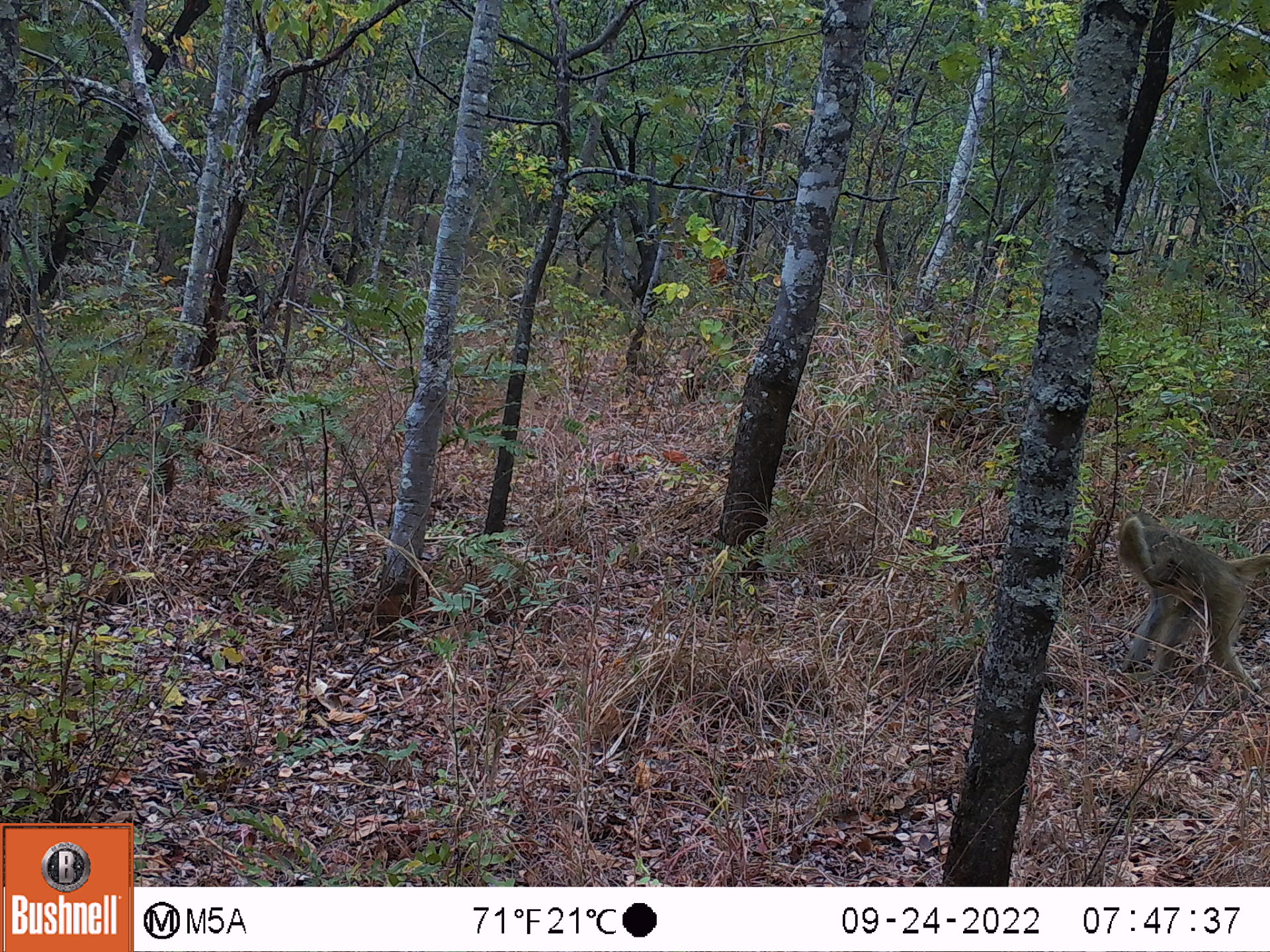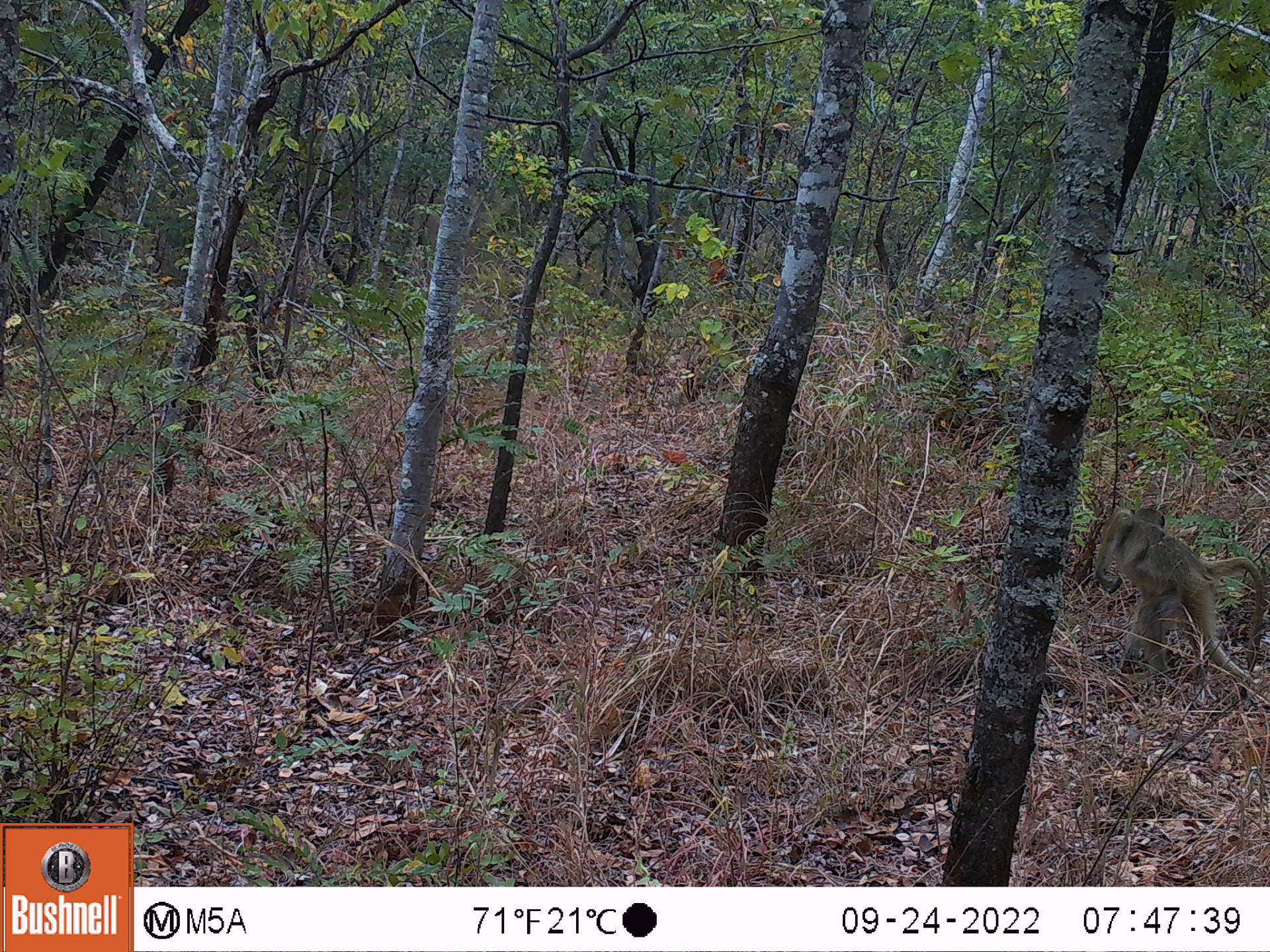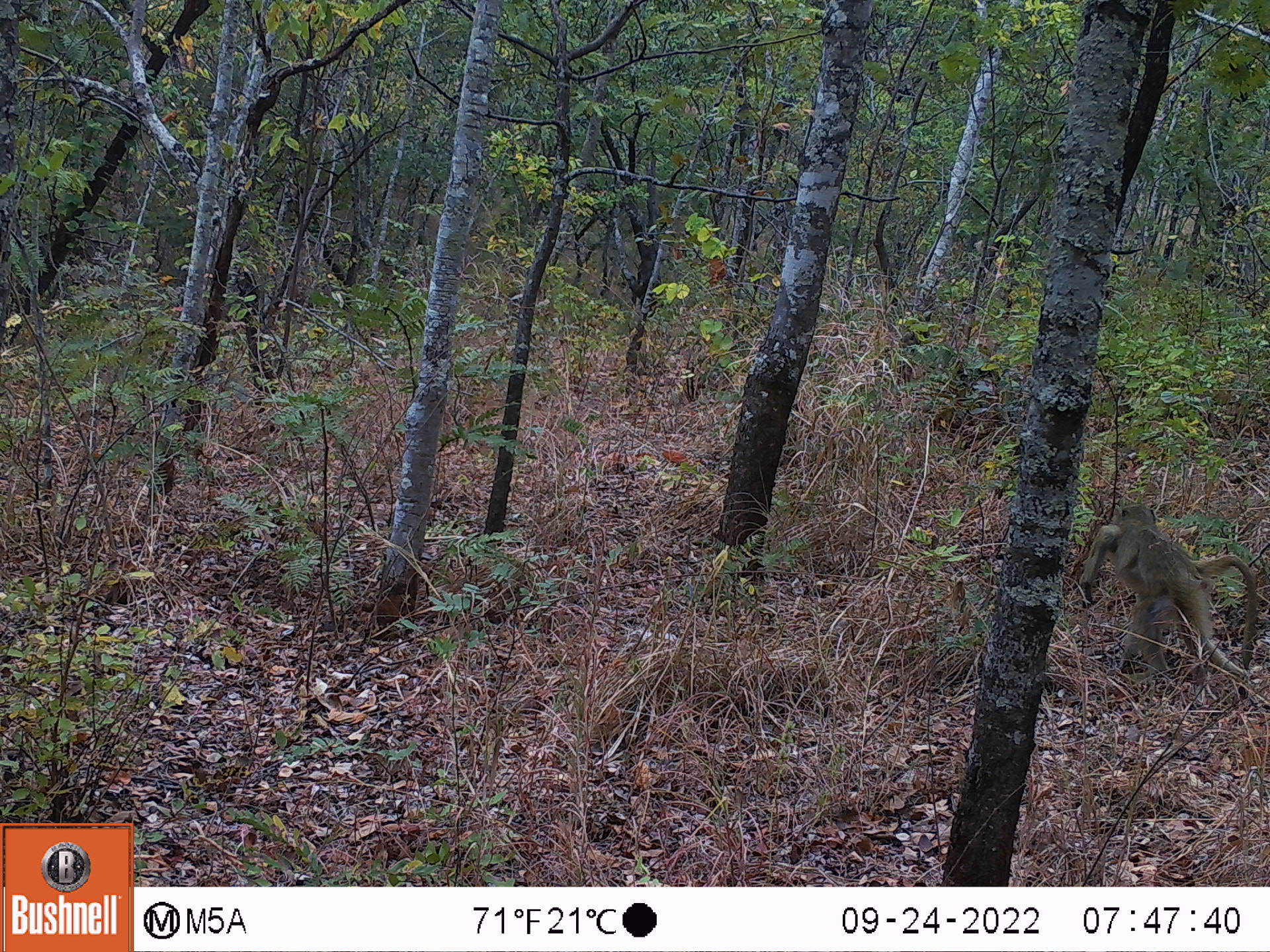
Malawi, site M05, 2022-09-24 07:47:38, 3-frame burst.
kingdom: Animalia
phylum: Chordata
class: Mammalia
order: Primates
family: Cercopithecidae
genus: Papio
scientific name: Papio cynocephalus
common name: yellow baboon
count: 1